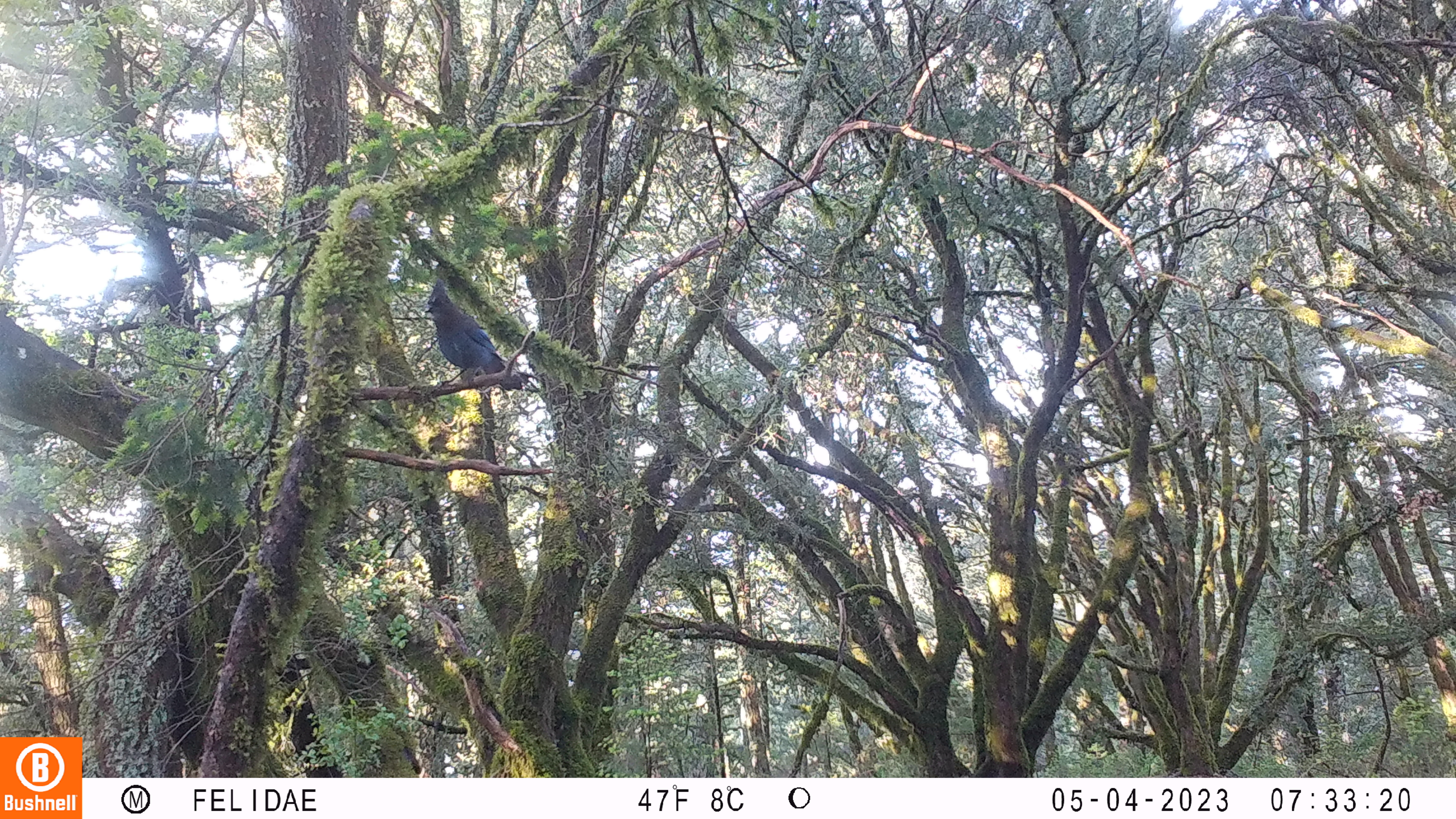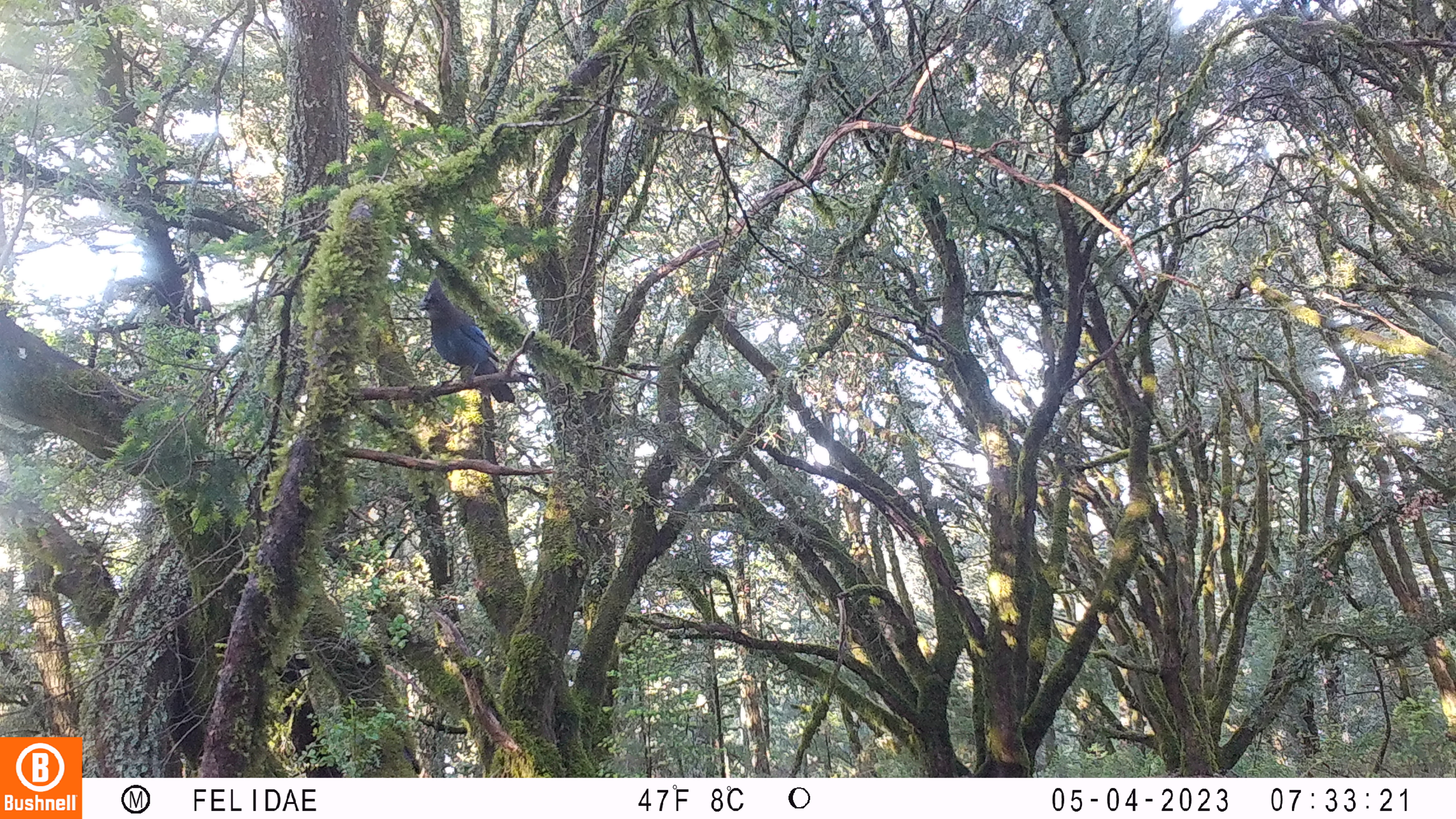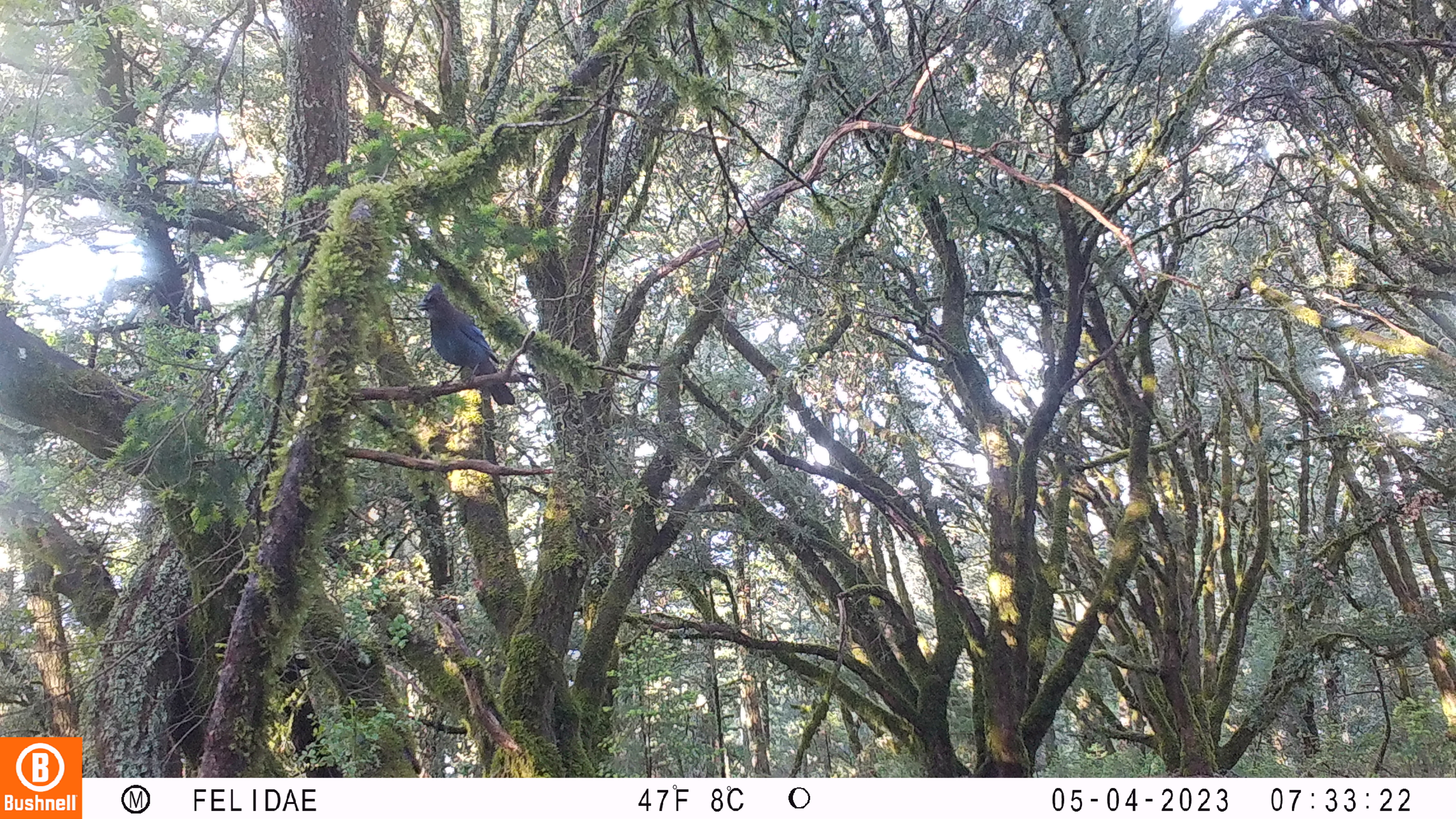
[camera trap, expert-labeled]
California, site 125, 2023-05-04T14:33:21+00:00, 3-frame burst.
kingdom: Animalia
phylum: Chordata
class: Aves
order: Passeriformes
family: Corvidae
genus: Cyanocitta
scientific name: Cyanocitta stelleri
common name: steller's jay